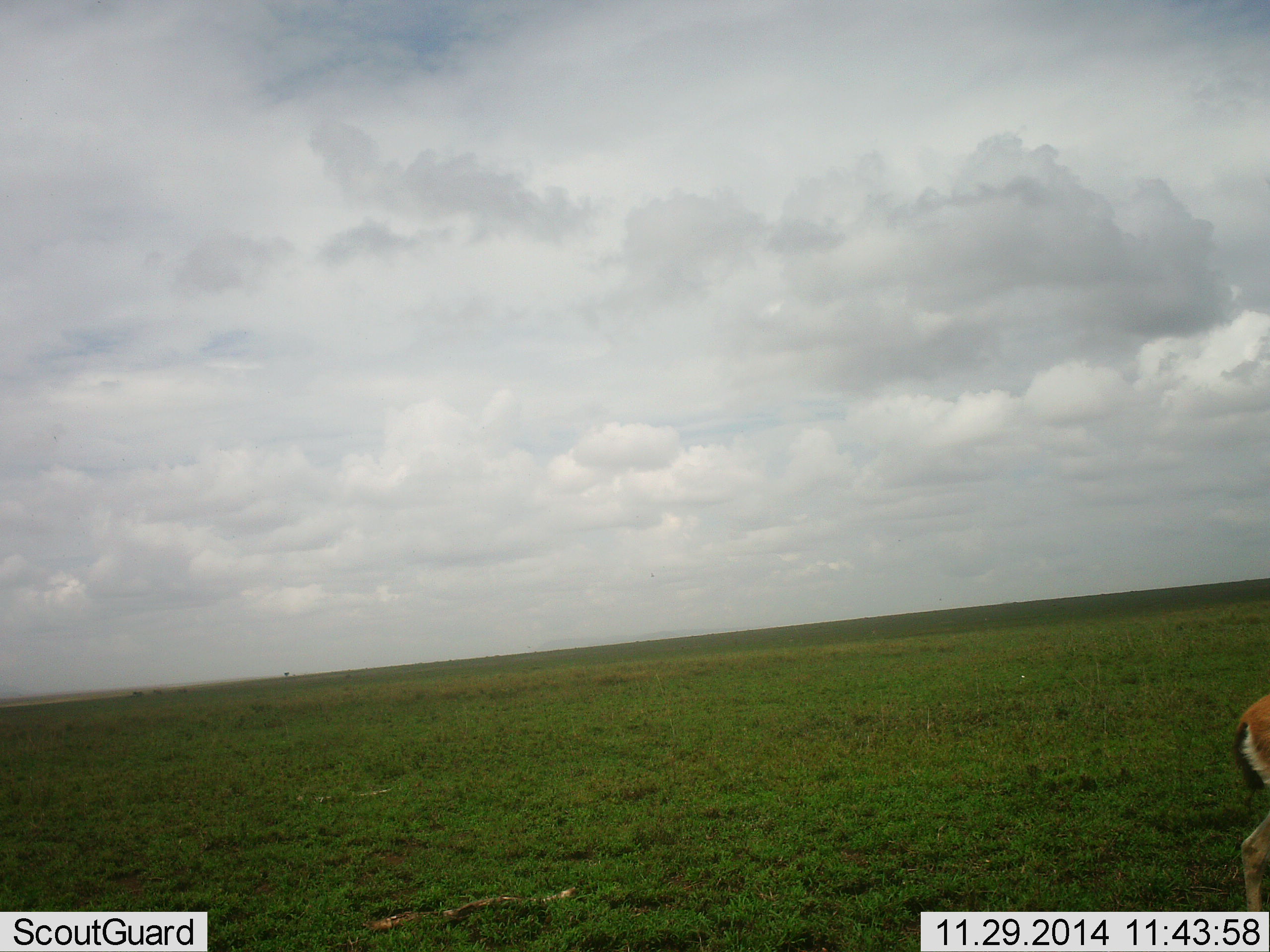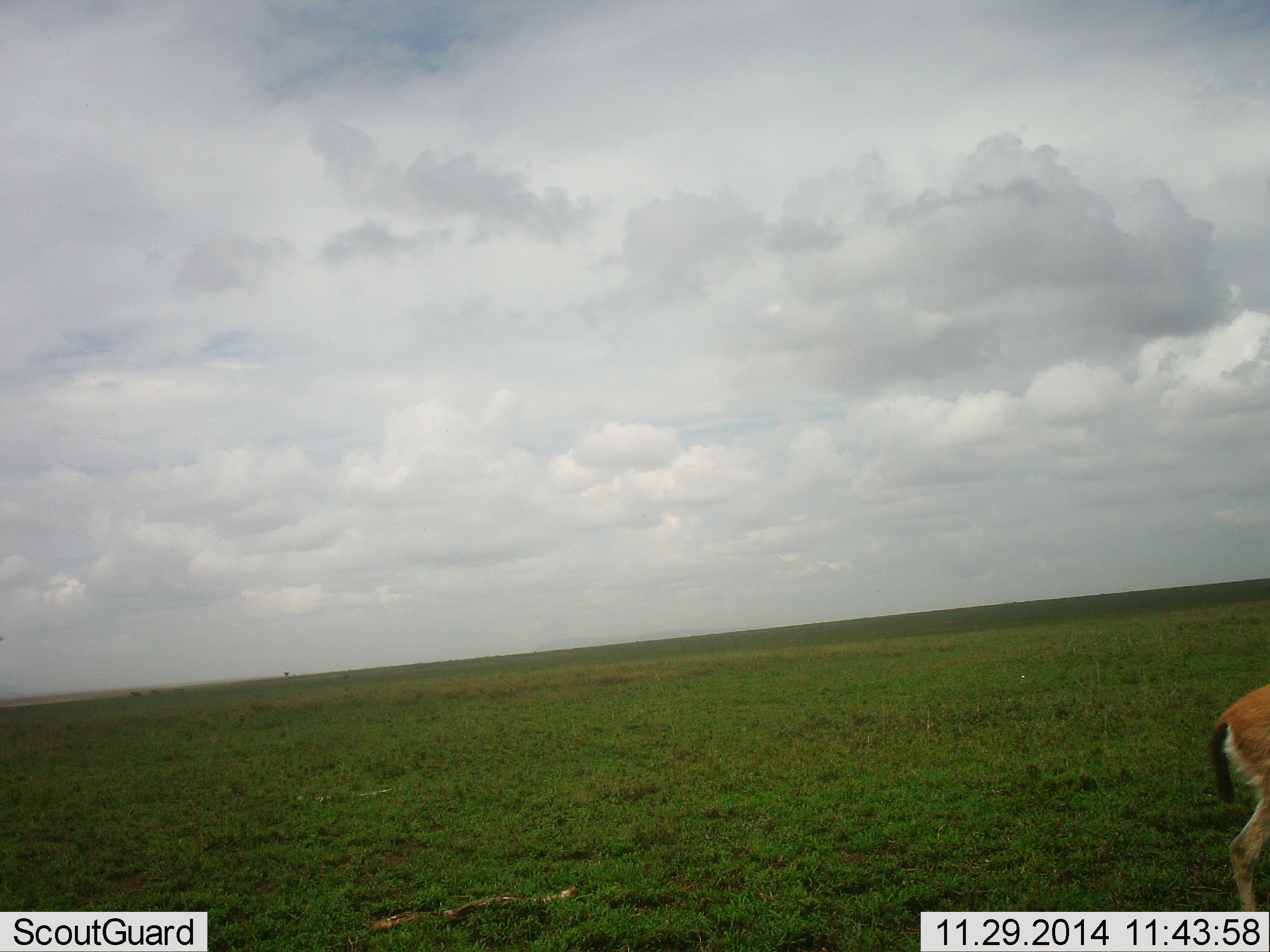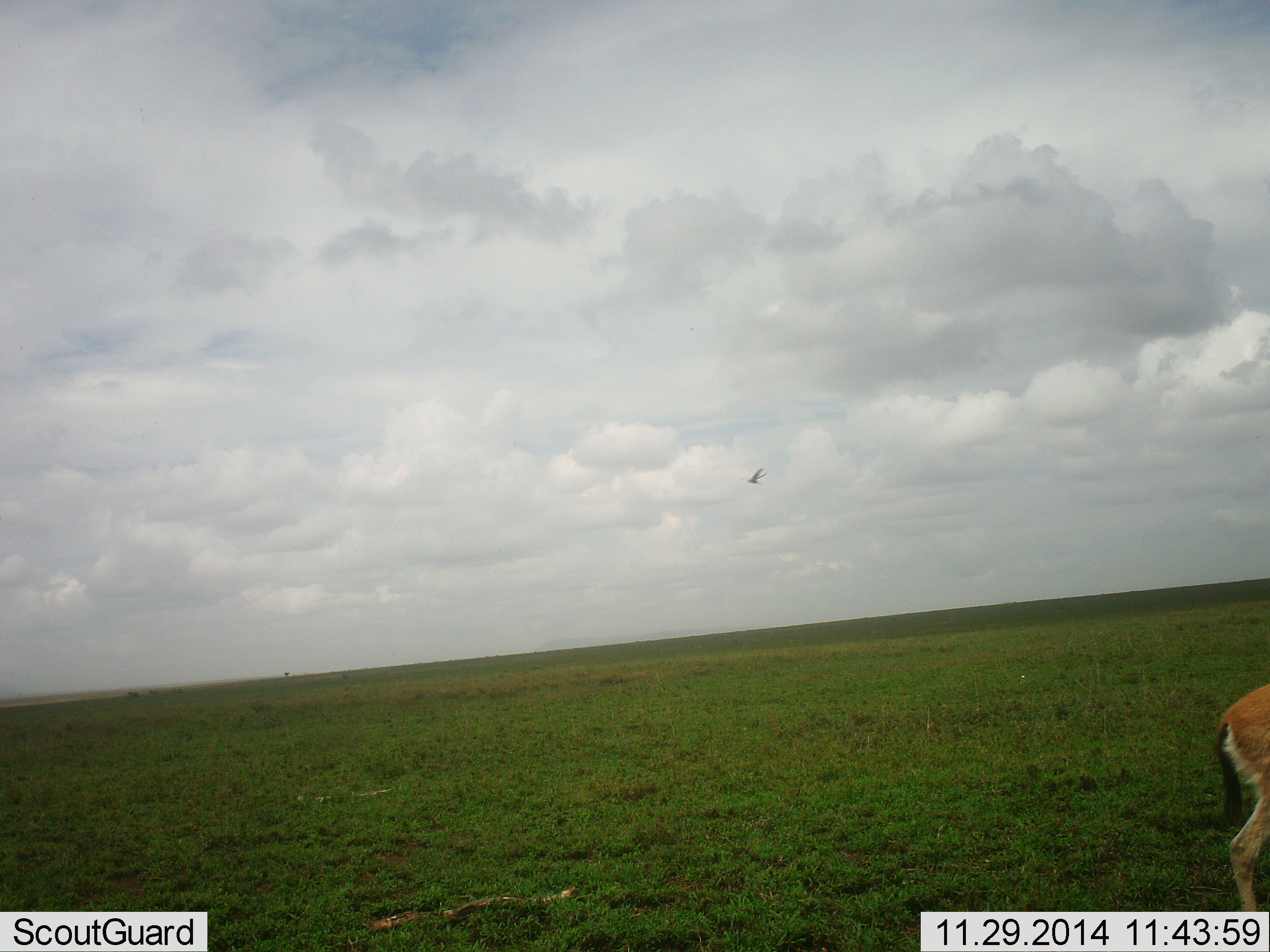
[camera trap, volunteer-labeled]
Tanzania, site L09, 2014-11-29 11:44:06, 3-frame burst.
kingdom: Animalia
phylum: Chordata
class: Mammalia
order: Artiodactyla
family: Bovidae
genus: Eudorcas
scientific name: Eudorcas thomsonii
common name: thomson's gazelle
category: gazellethomsons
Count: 1.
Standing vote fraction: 93%.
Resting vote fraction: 0%.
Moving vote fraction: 7%.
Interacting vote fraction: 0%.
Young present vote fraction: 0%.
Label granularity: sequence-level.